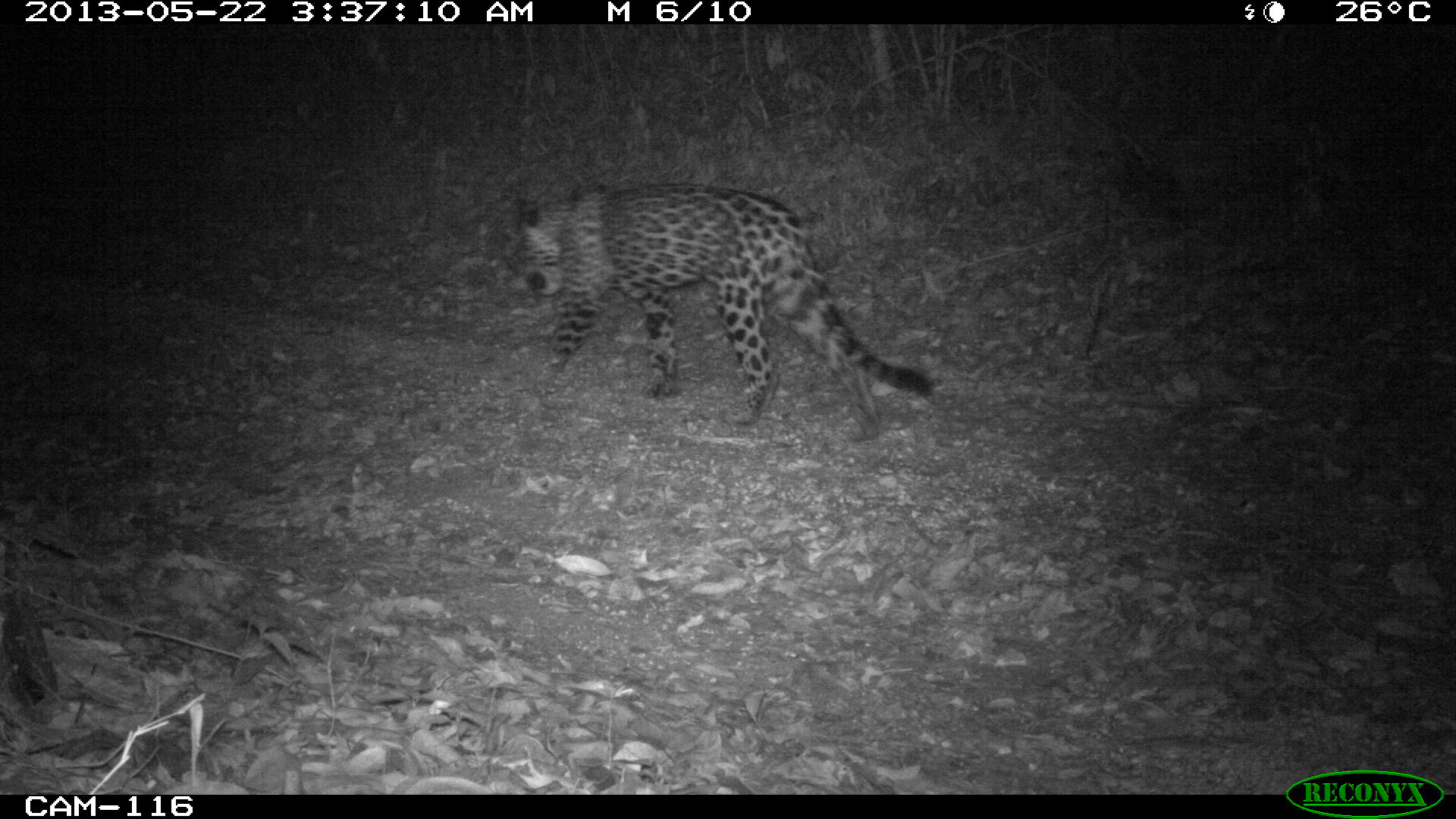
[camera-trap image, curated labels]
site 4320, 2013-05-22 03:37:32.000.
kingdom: Animalia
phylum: Chordata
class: Mammalia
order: Carnivora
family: Felidae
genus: Panthera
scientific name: Panthera onca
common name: jaguar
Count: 1.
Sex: male.